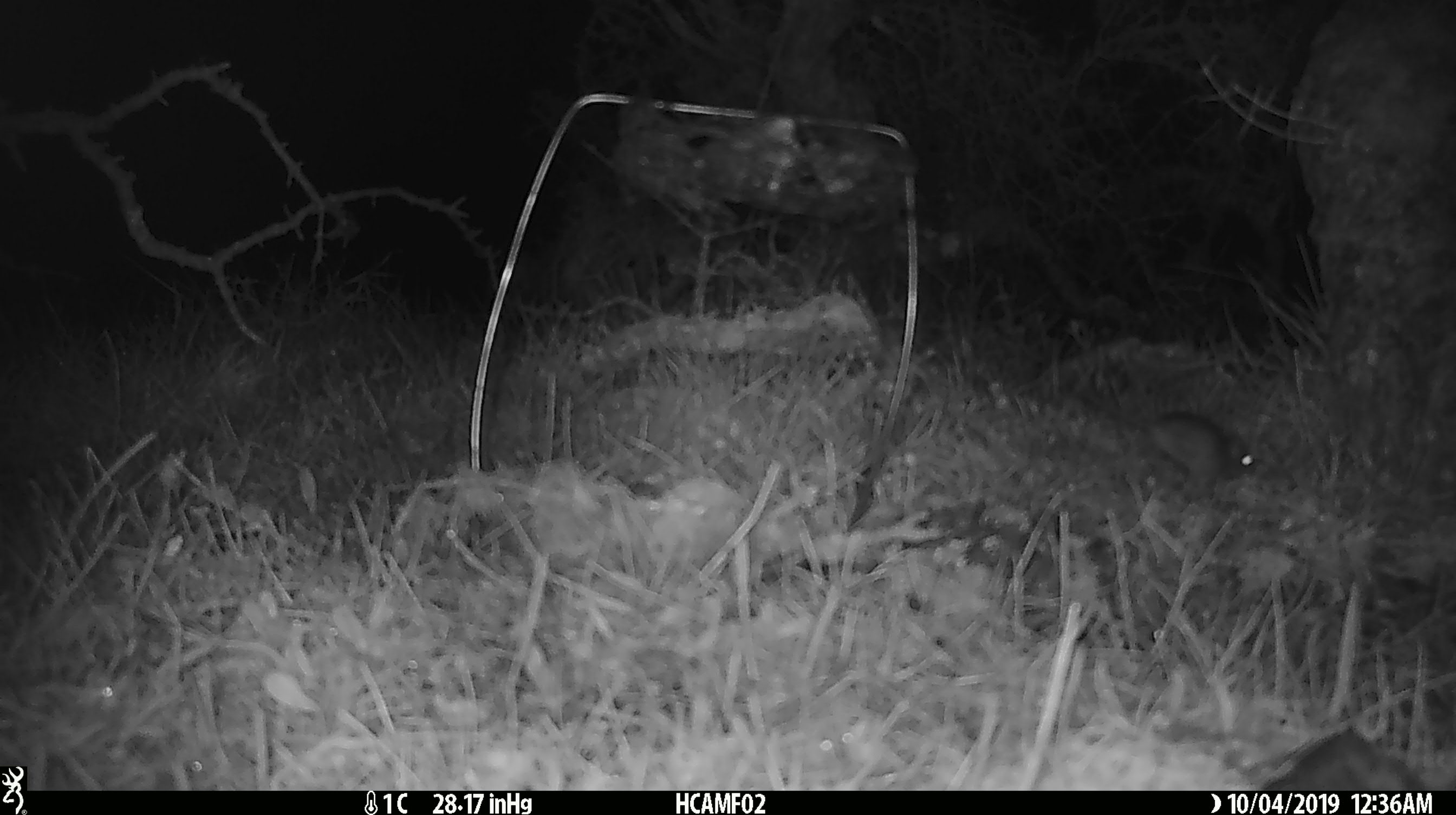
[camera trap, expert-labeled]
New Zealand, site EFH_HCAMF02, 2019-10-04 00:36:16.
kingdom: Animalia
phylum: Chordata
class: Mammalia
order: Rodentia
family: Muridae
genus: Mus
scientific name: Mus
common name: mouse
Mouse (Mus).